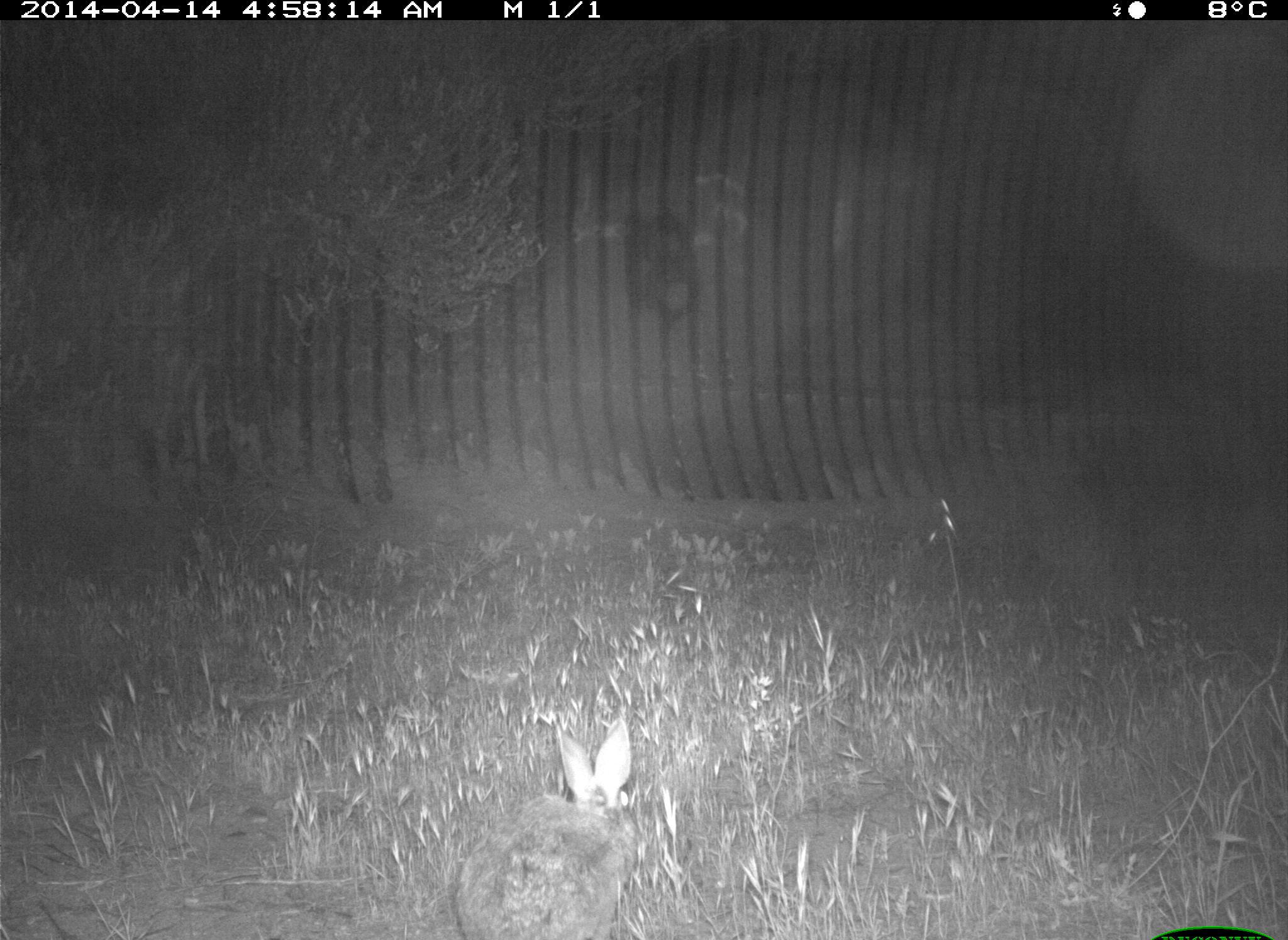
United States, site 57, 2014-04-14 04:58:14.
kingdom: Animalia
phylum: Chordata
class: Mammalia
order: Lagomorpha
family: Leporidae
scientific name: Leporidae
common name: rabbits and hares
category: rabbit